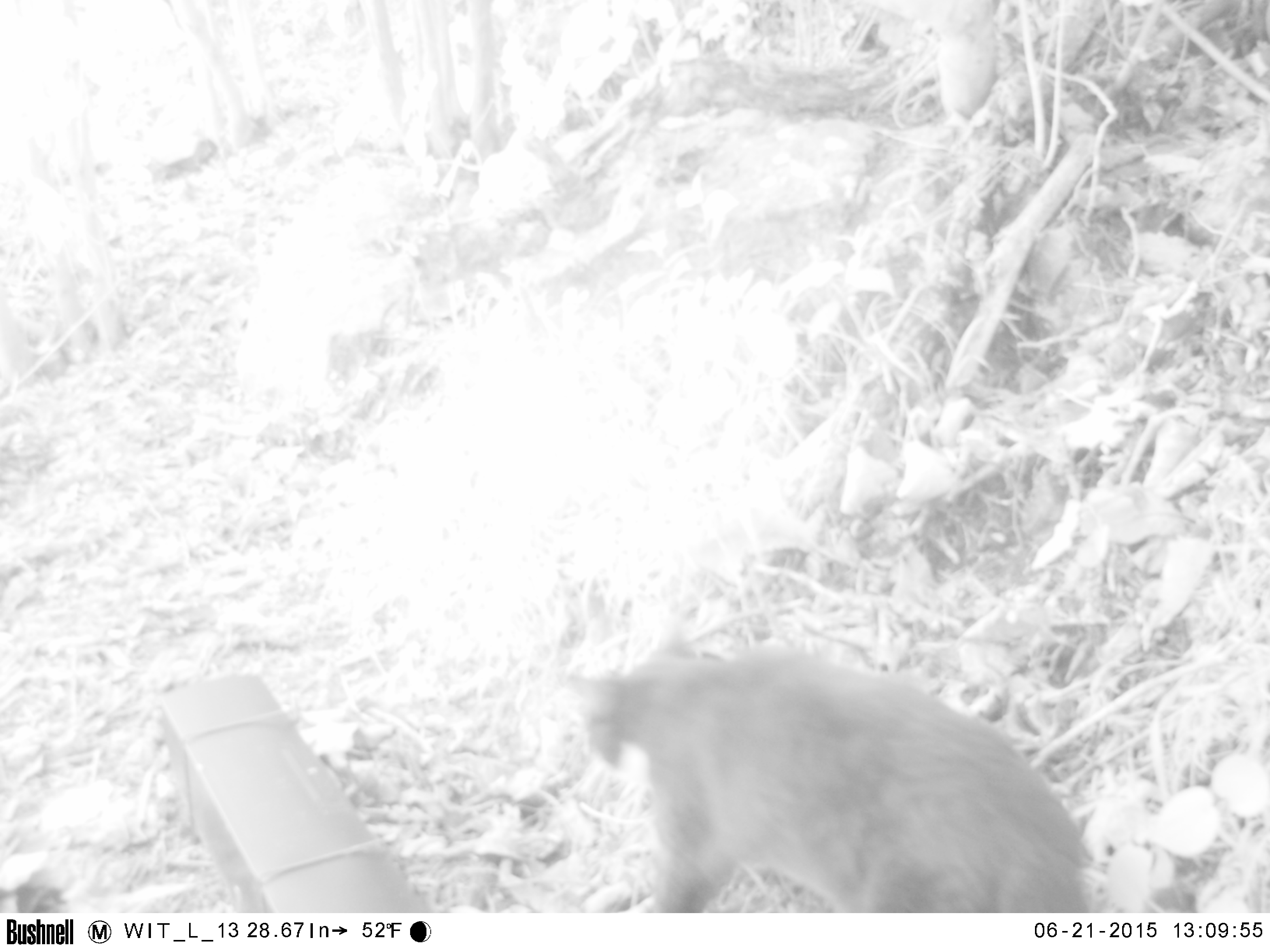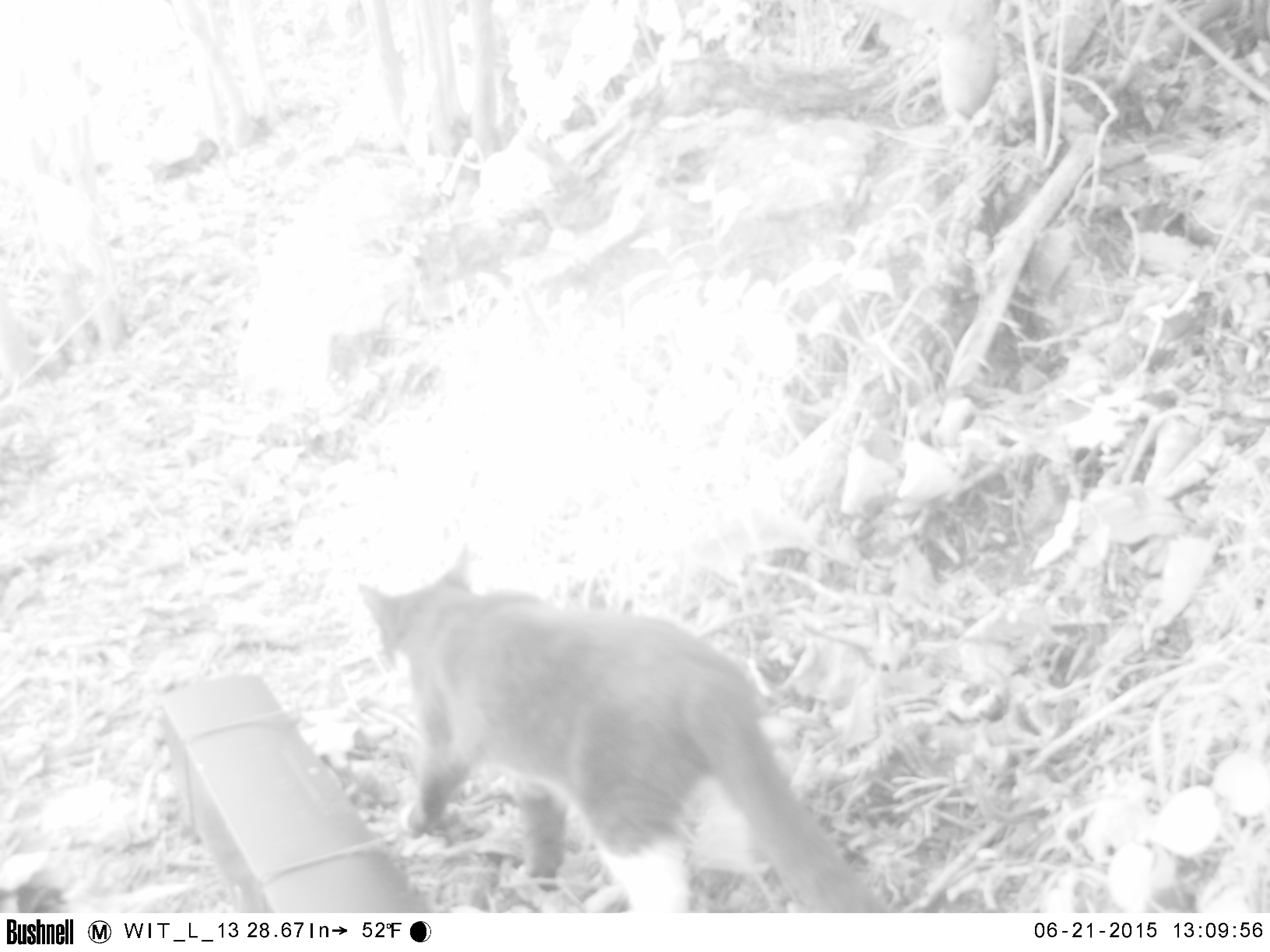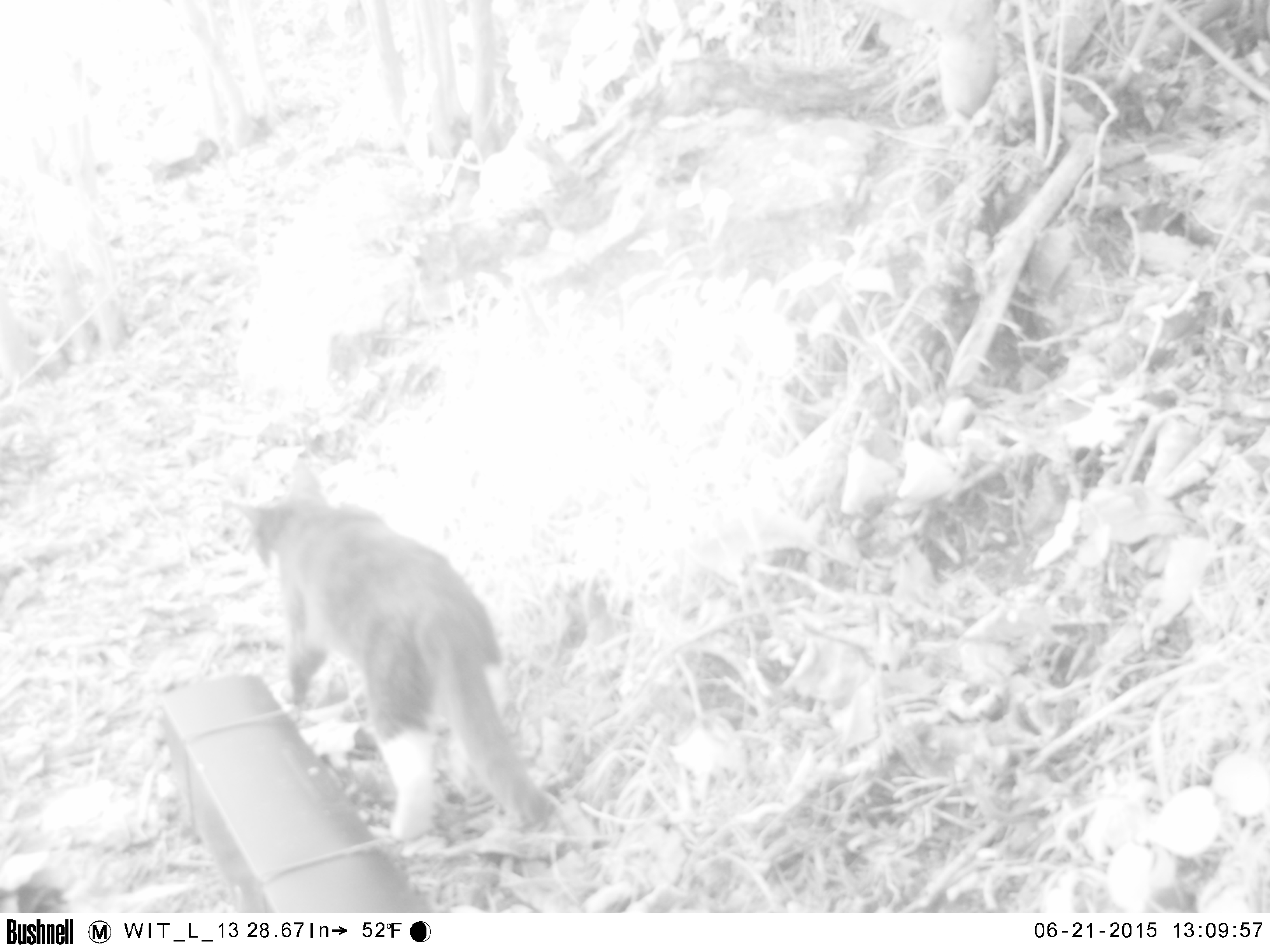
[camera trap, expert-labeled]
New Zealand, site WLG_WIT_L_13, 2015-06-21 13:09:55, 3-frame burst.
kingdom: Animalia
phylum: Chordata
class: Mammalia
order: Carnivora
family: Felidae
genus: Felis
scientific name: Felis catus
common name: domestic cat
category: cat